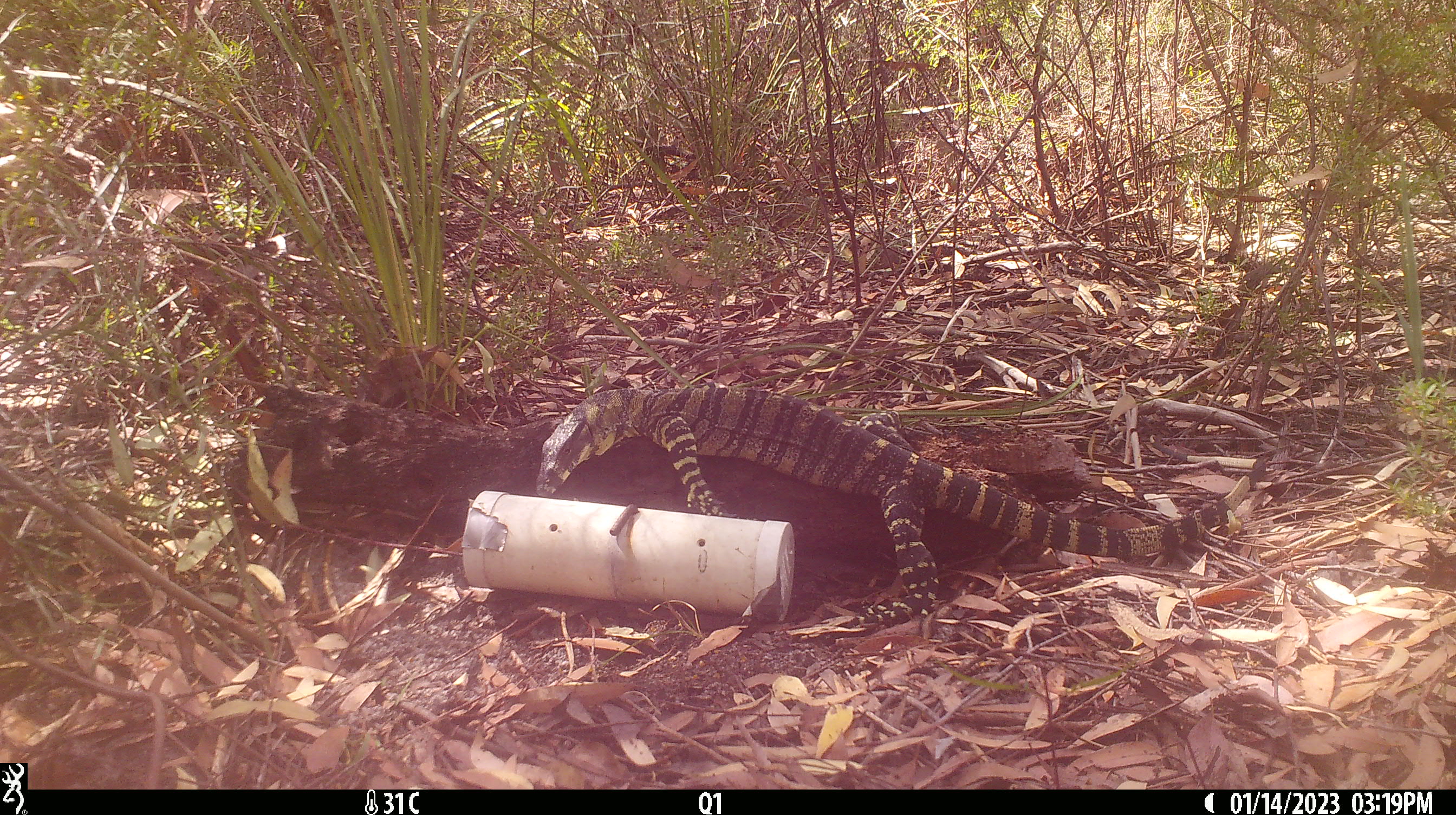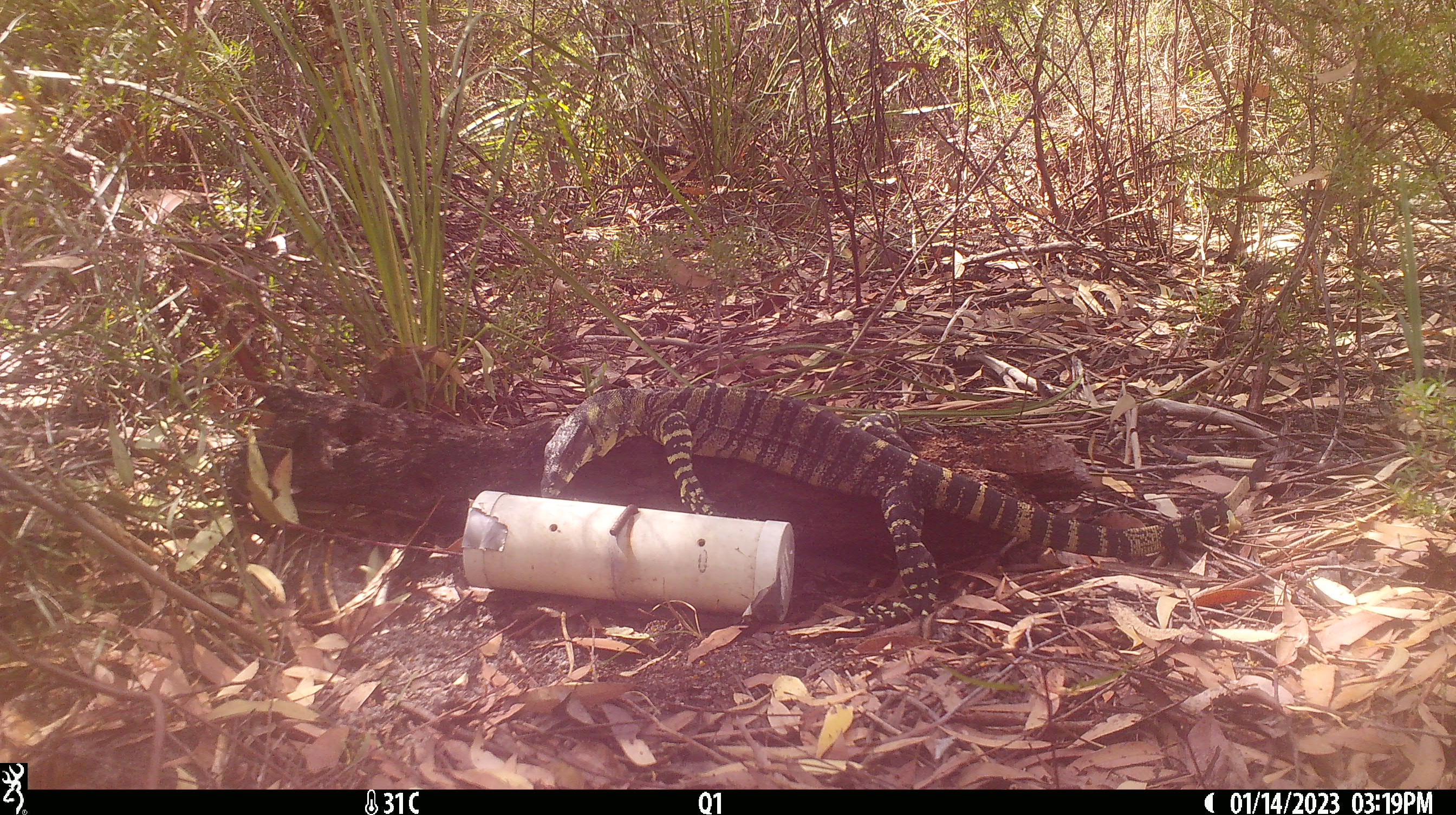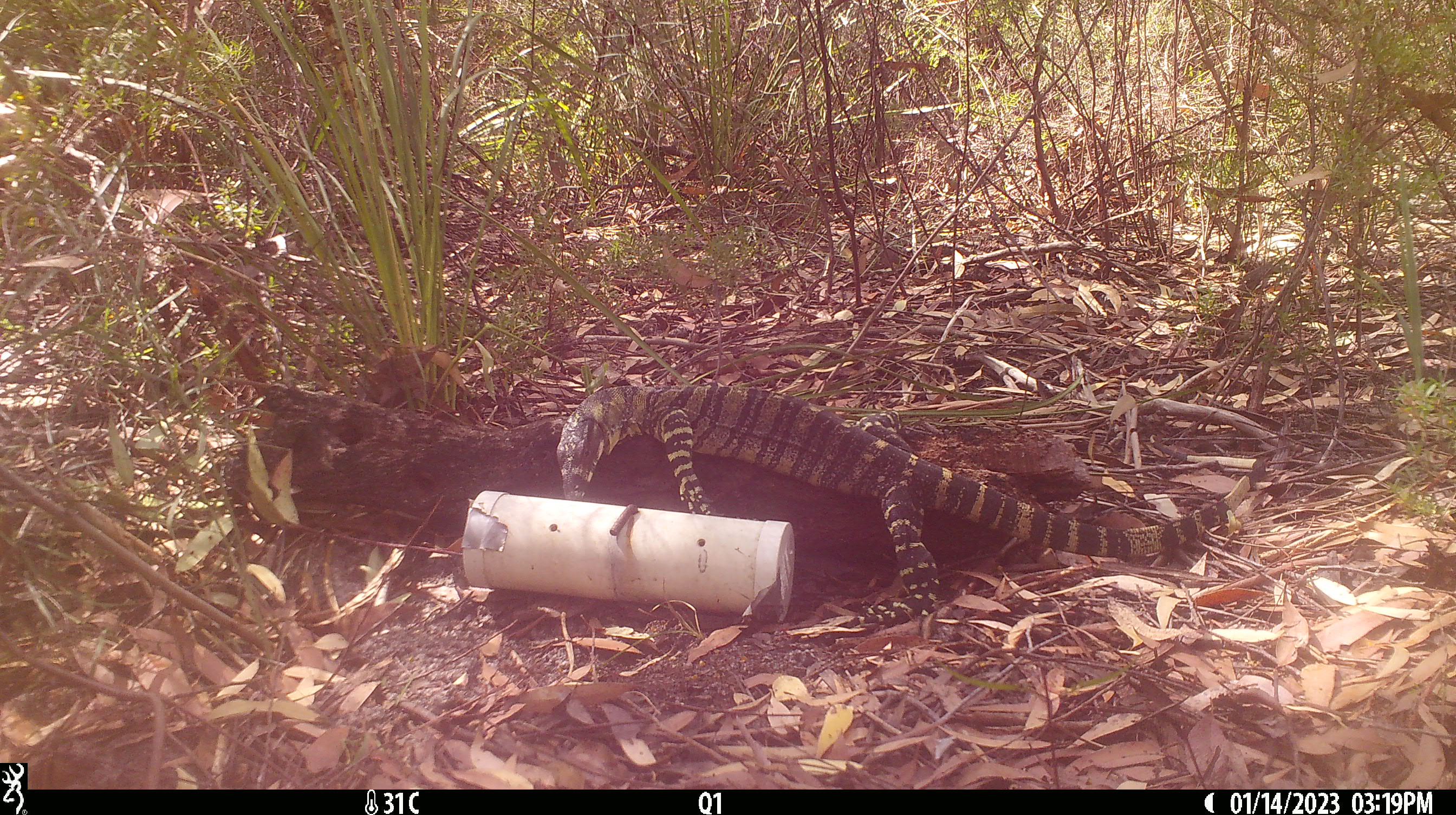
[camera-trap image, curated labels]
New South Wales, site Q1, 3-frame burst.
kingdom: Animalia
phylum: Chordata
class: Reptilia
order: Squamata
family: Varanidae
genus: Varanus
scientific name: Varanus varius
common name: lace monitor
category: goanna